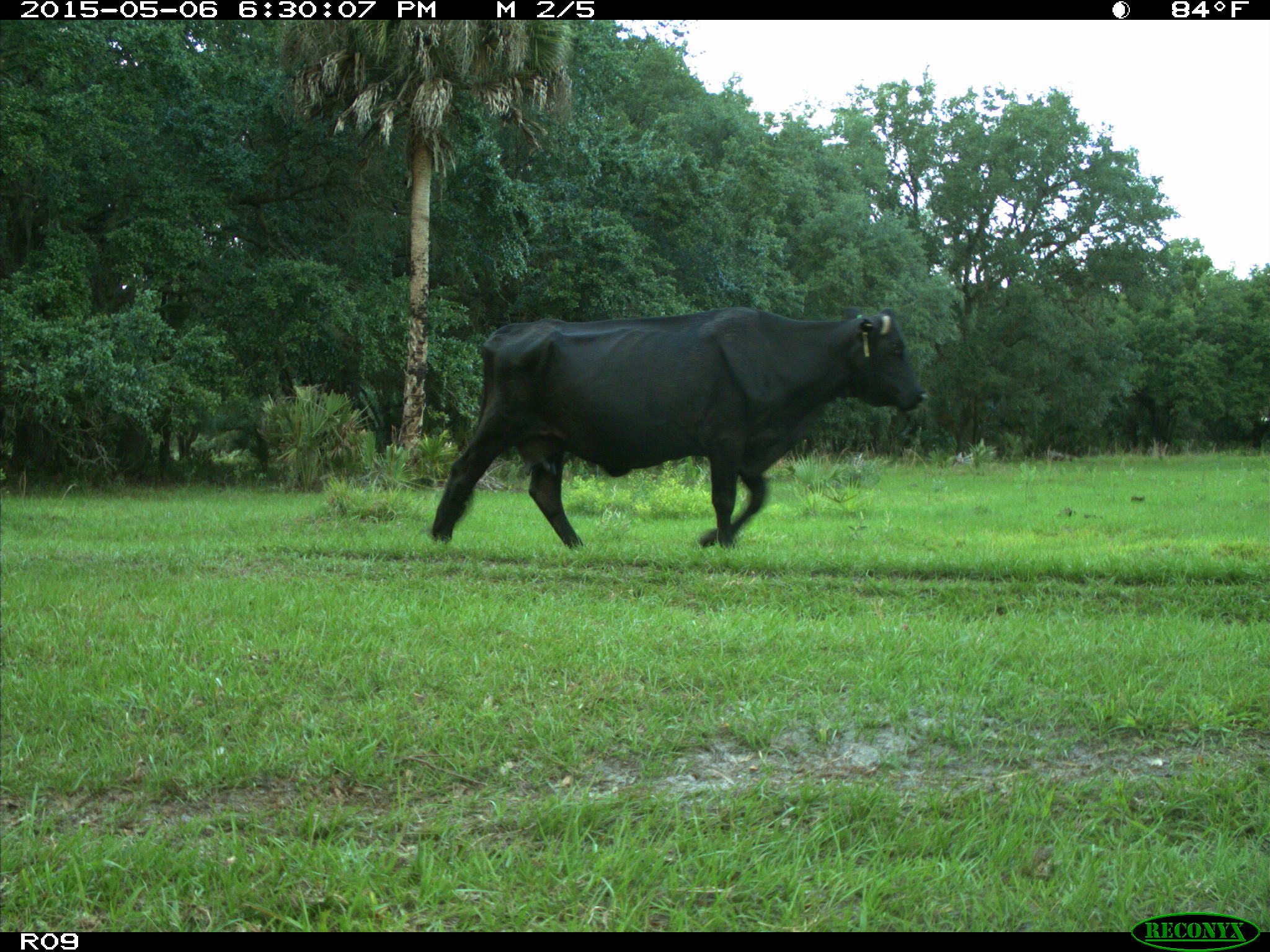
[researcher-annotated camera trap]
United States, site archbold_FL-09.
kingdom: Animalia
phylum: Chordata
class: Mammalia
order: Artiodactyla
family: Bovidae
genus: Bos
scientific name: Bos taurus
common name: domestic cow